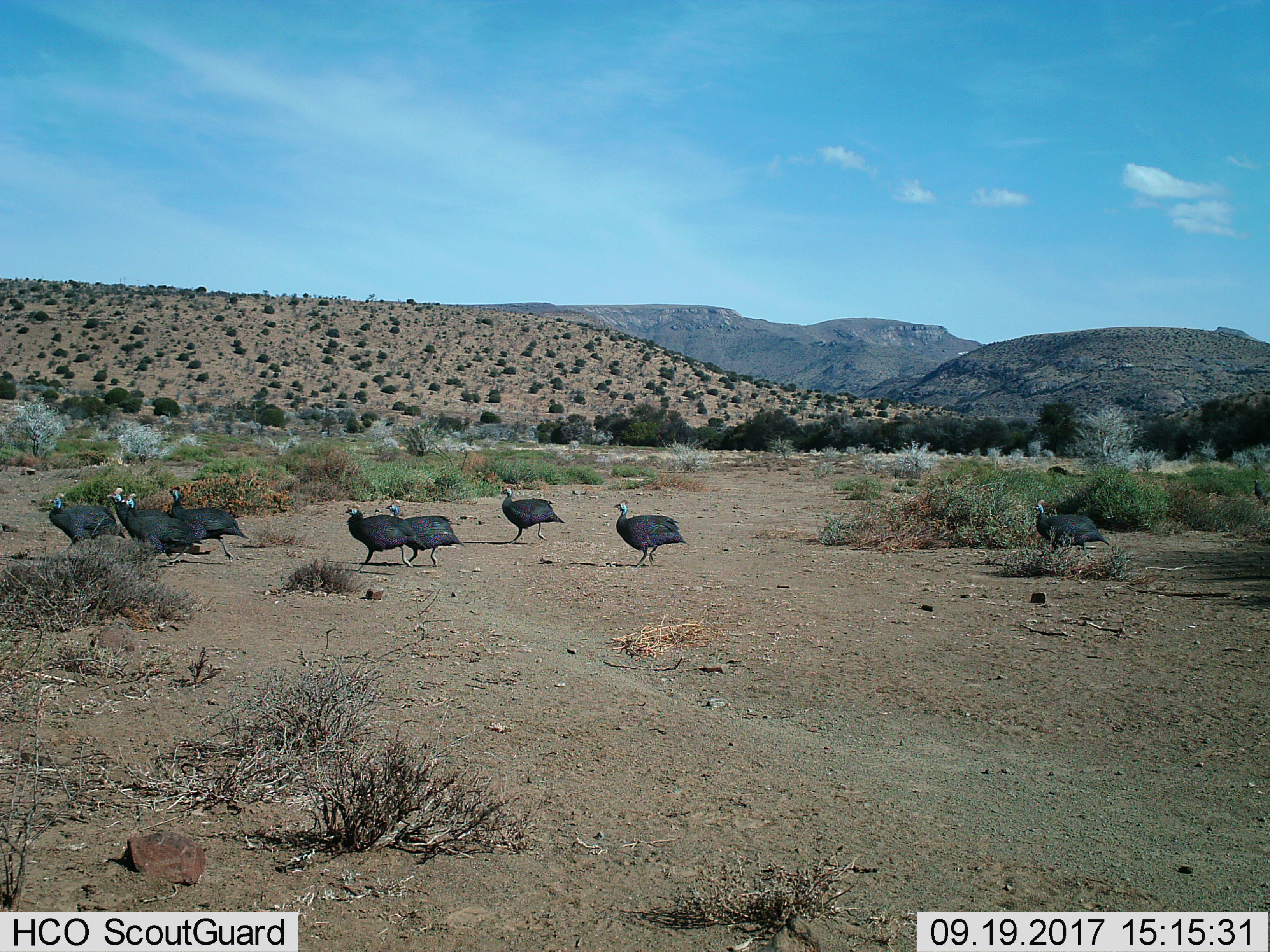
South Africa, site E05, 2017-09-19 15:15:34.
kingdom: Animalia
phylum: Chordata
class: Aves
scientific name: Aves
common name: bird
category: birdother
Birdother (bird) (Aves), count 9. Behavior (volunteer vote fractions): standing 12%, resting 0%, moving 100%, interacting 0%. Young present (vote fraction): 0%. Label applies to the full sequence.